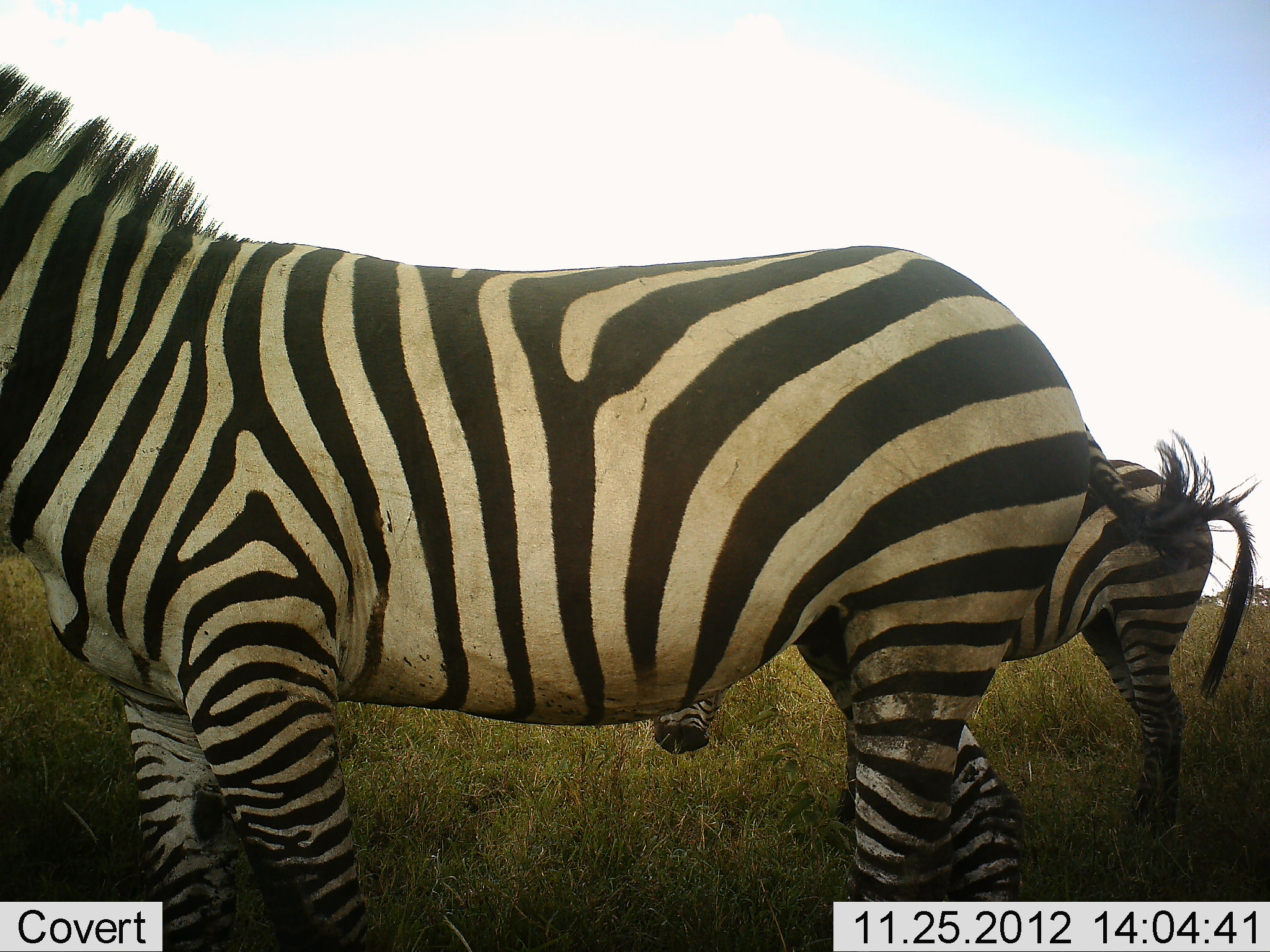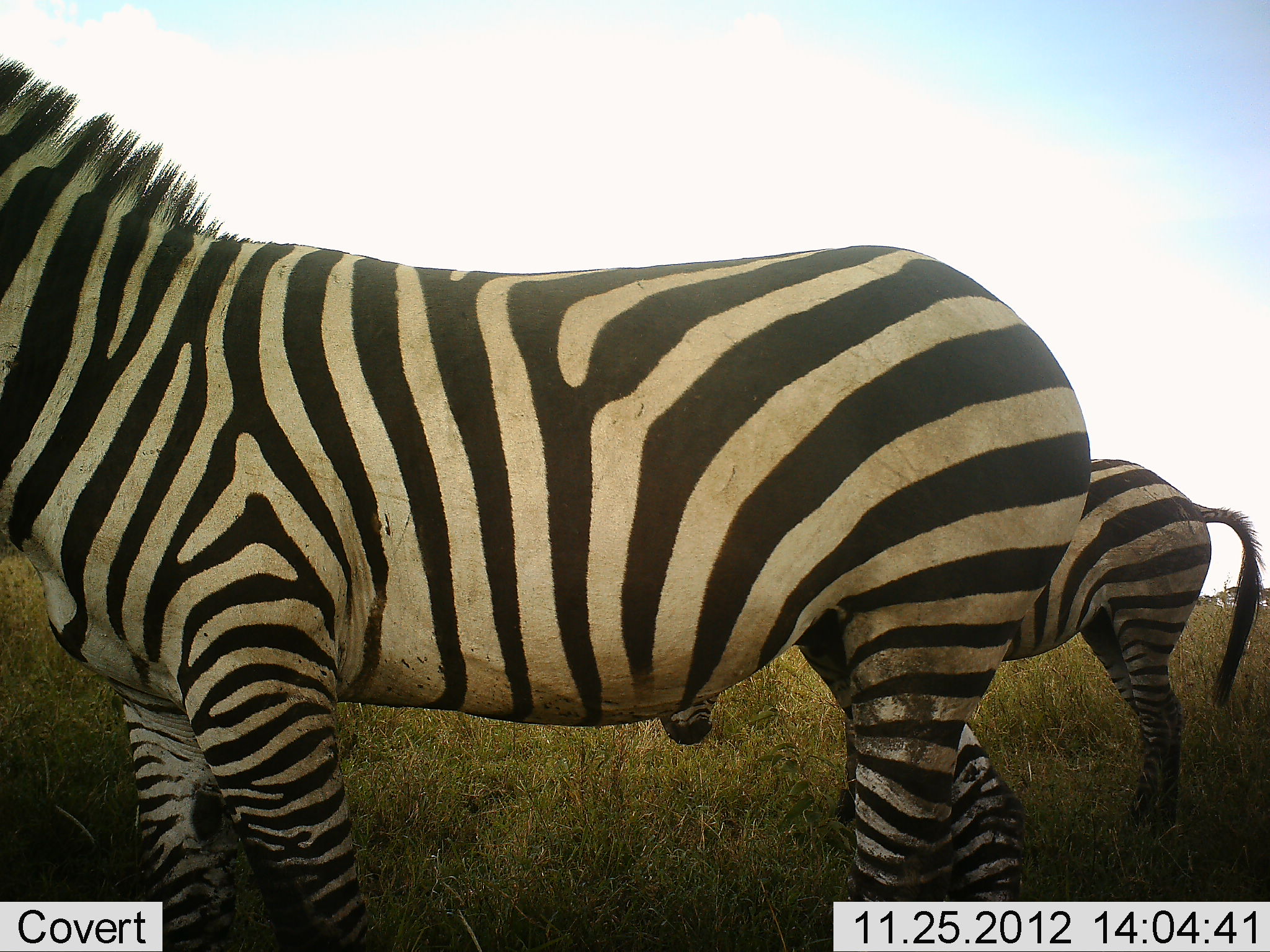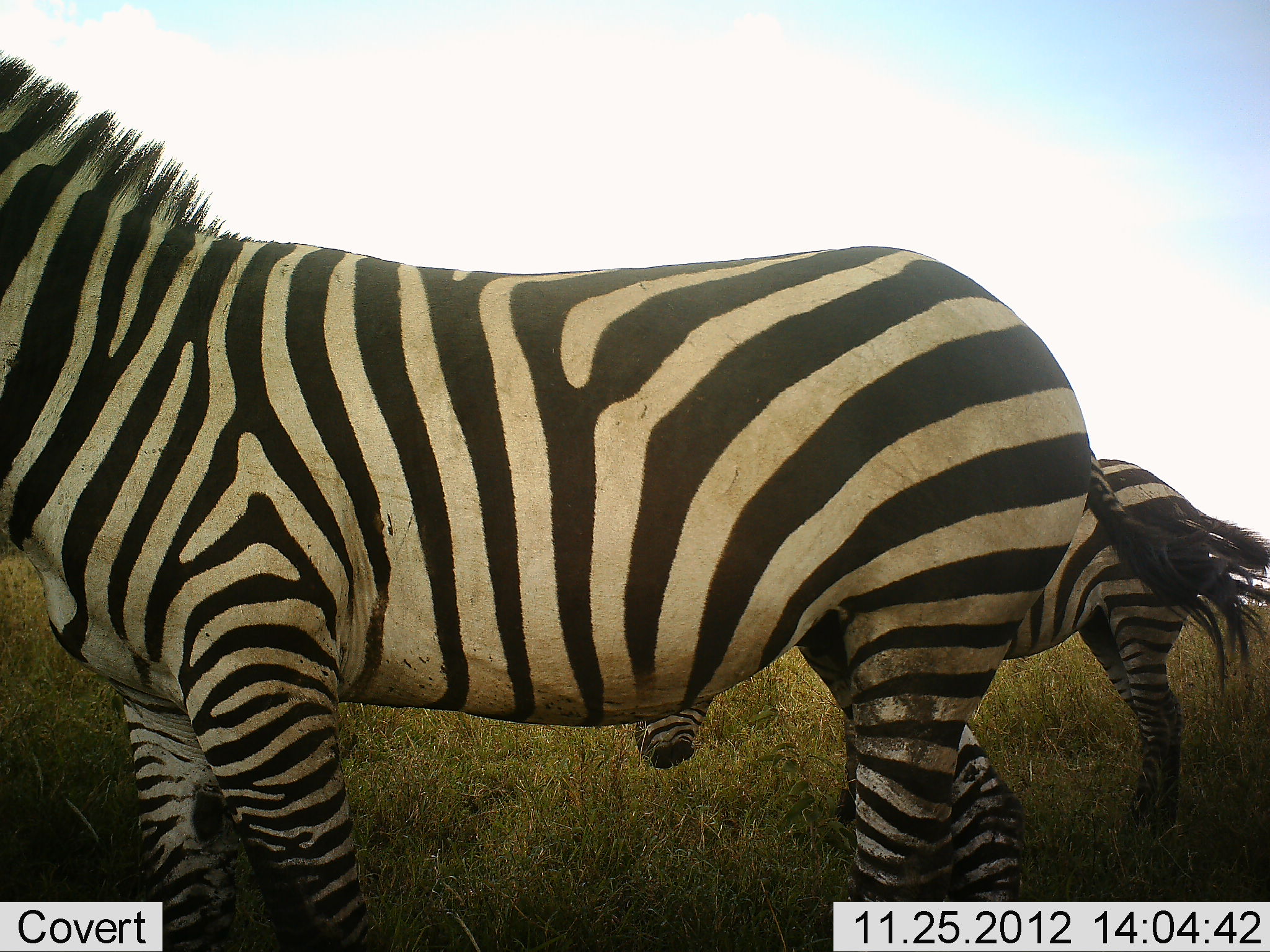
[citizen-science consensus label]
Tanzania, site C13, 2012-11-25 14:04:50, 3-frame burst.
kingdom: Animalia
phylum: Chordata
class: Mammalia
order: Perissodactyla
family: Equidae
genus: Equus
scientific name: Equus quagga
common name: plains zebra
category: zebra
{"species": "zebra (plains zebra) (Equus quagga)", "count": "2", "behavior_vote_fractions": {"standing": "90%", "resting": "0%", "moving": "10%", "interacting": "0%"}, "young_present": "0%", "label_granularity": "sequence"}